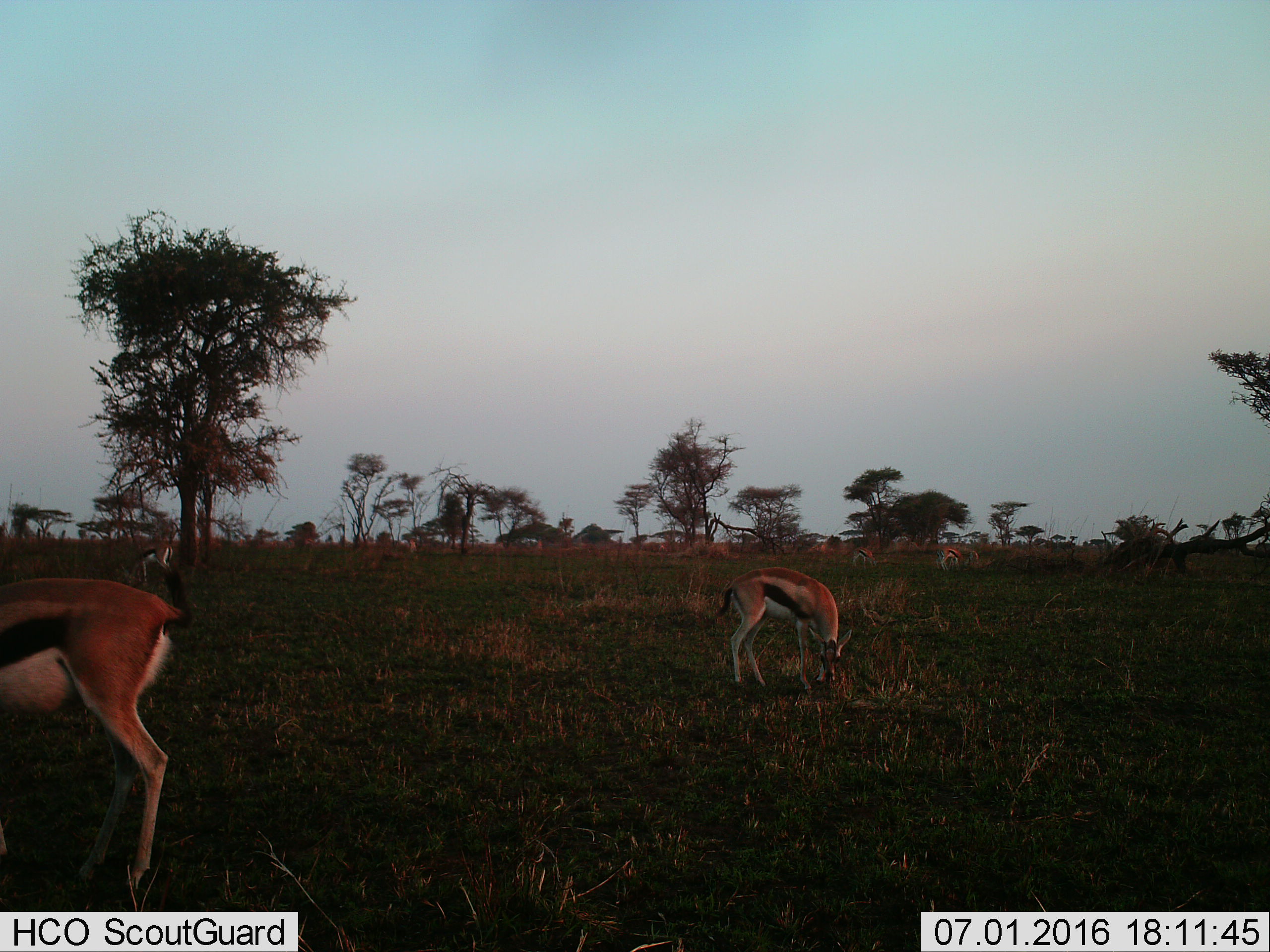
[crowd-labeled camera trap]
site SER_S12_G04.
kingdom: Animalia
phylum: Chordata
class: Mammalia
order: Artiodactyla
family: Bovidae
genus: Eudorcas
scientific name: Eudorcas thomsonii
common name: thomson's gazelle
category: gazellethomsons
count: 5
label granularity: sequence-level